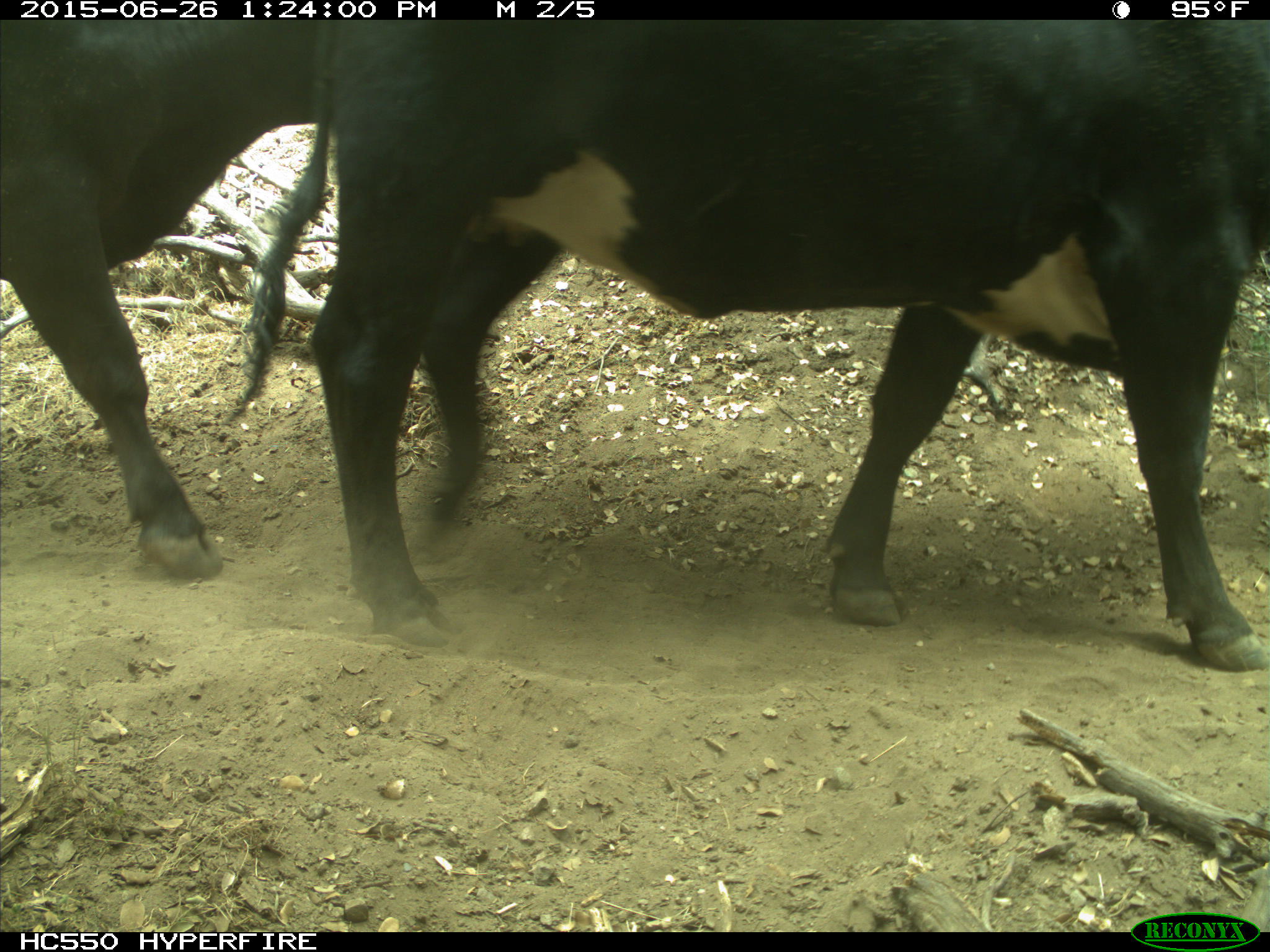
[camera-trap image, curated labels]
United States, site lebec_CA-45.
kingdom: Animalia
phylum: Chordata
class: Mammalia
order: Artiodactyla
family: Bovidae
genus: Bos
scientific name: Bos taurus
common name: domestic cow